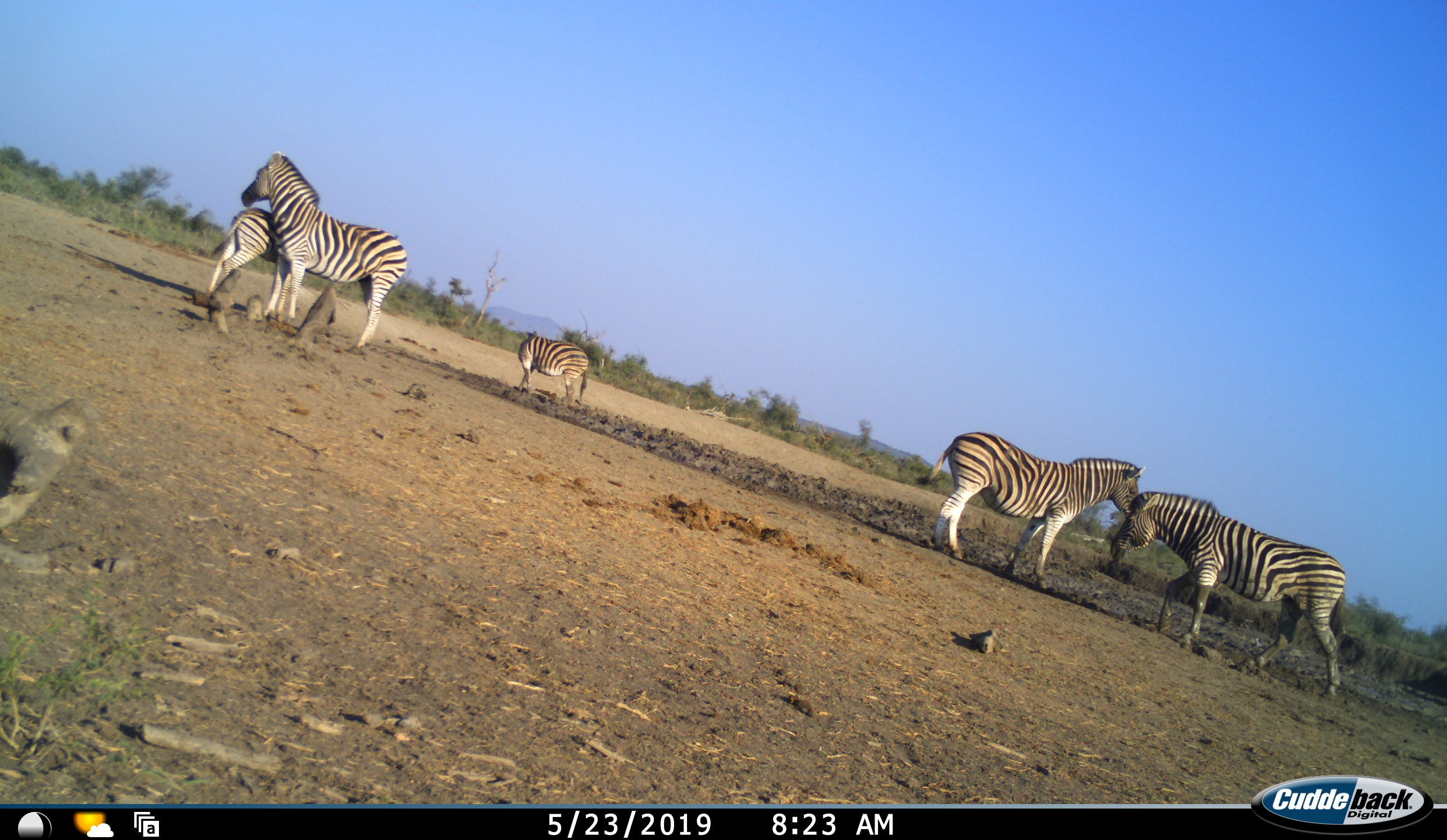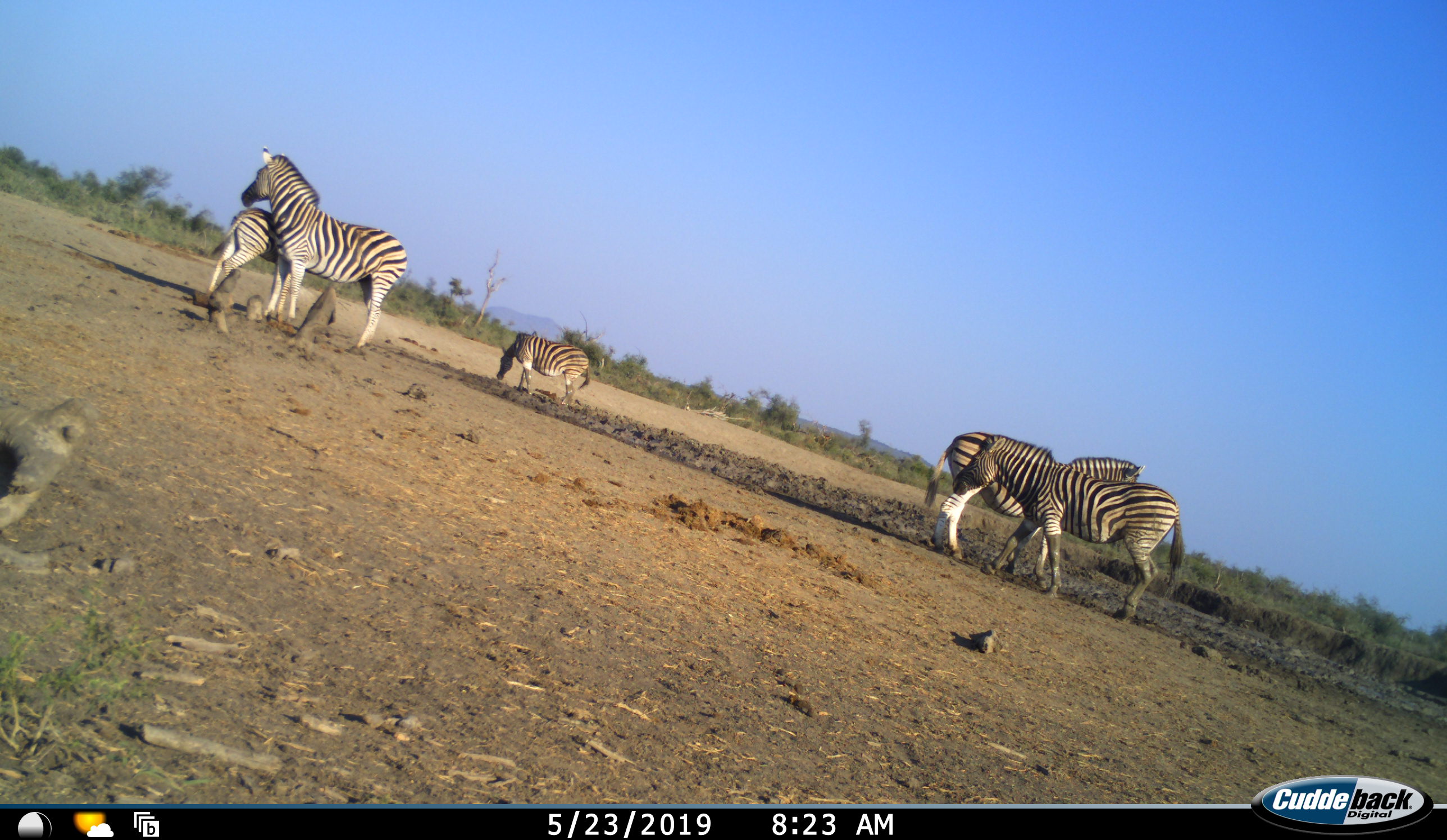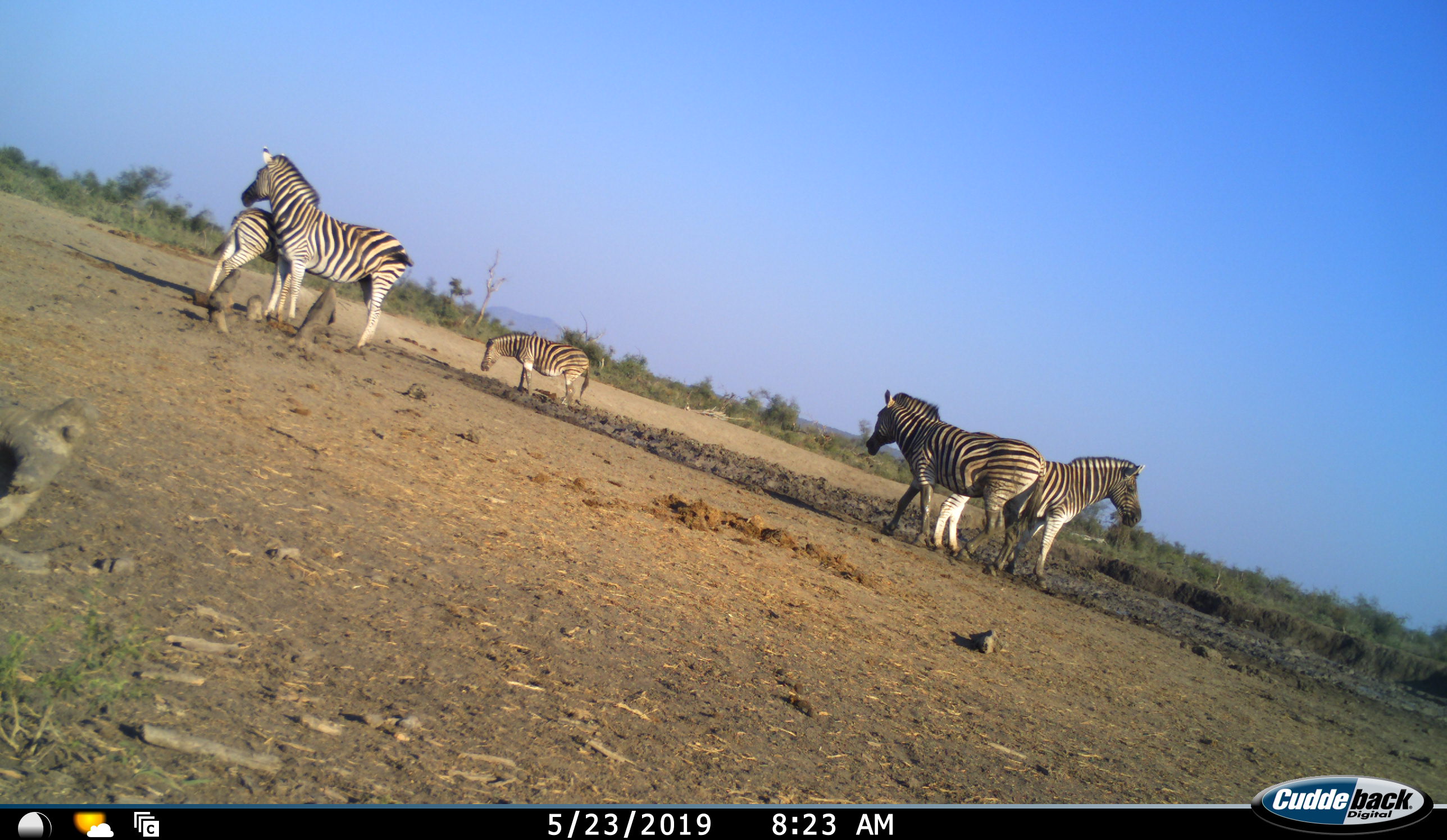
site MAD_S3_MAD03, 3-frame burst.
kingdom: Animalia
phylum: Chordata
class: Mammalia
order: Perissodactyla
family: Equidae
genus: Equus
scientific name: Equus quagga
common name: plains zebra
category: zebraplains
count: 5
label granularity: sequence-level